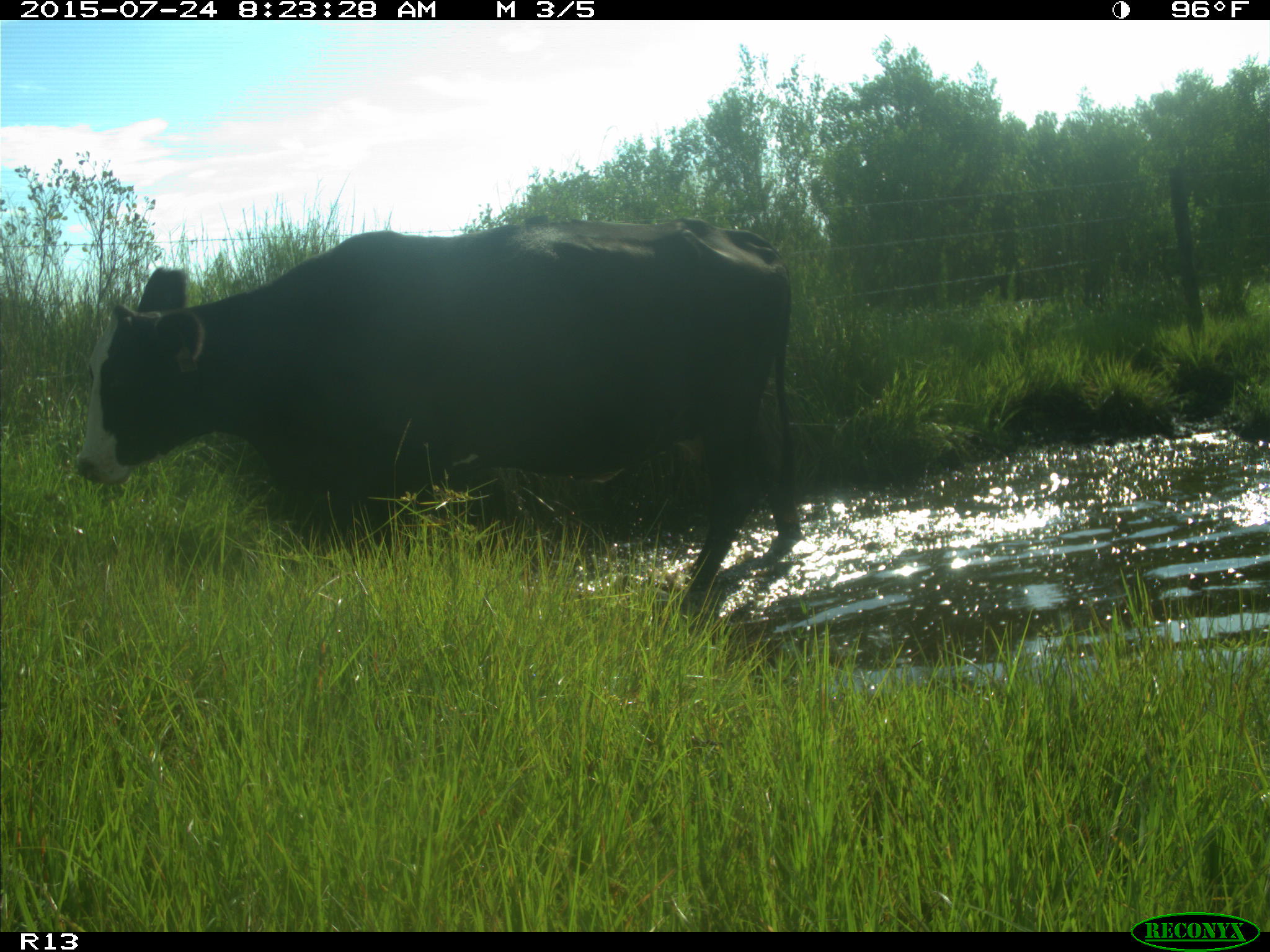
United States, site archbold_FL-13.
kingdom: Animalia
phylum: Chordata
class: Mammalia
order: Artiodactyla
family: Bovidae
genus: Bos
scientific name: Bos taurus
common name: domestic cow